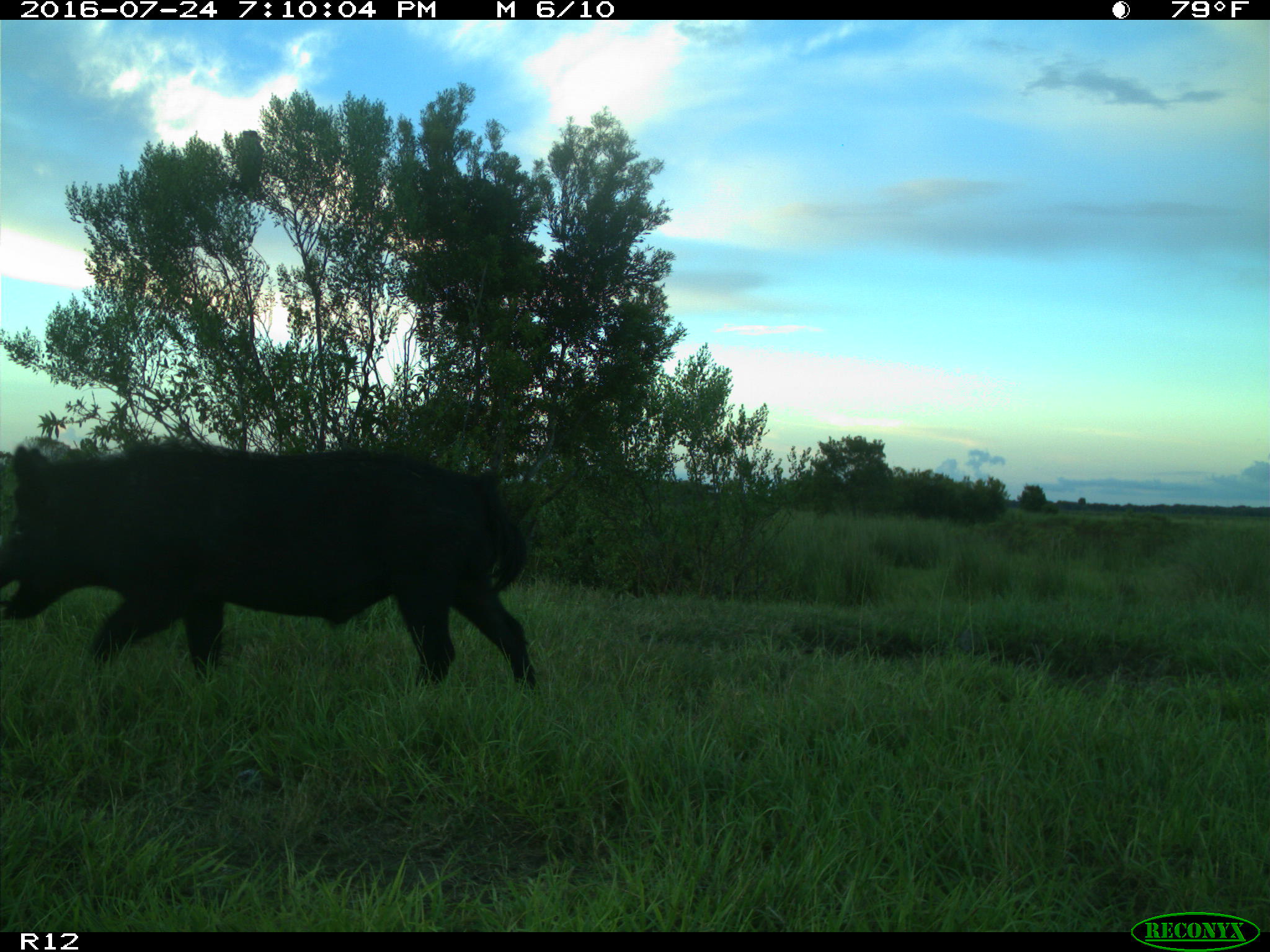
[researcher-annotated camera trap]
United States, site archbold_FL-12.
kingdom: Animalia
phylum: Chordata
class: Mammalia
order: Artiodactyla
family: Suidae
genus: Sus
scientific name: Sus scrofa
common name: wild boar